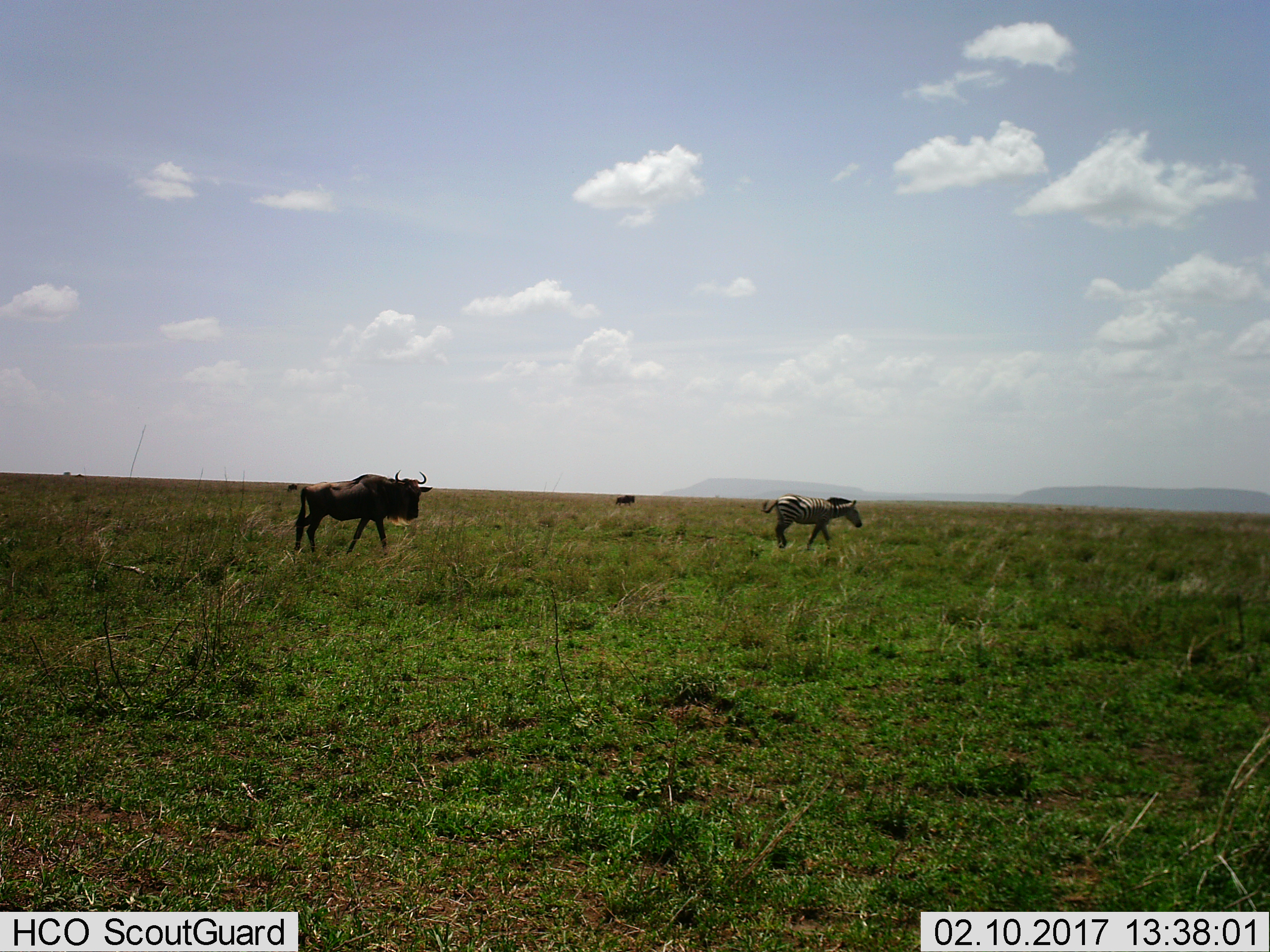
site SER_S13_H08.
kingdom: Animalia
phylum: Chordata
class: Mammalia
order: Artiodactyla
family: Bovidae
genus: Connochaetes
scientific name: Connochaetes taurinus taurinus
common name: blue wildebeest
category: wildebeestblue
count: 2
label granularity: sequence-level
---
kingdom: Animalia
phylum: Chordata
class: Mammalia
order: Perissodactyla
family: Equidae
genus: Equus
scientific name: Equus quagga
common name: plains zebra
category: zebraplains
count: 1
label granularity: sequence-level